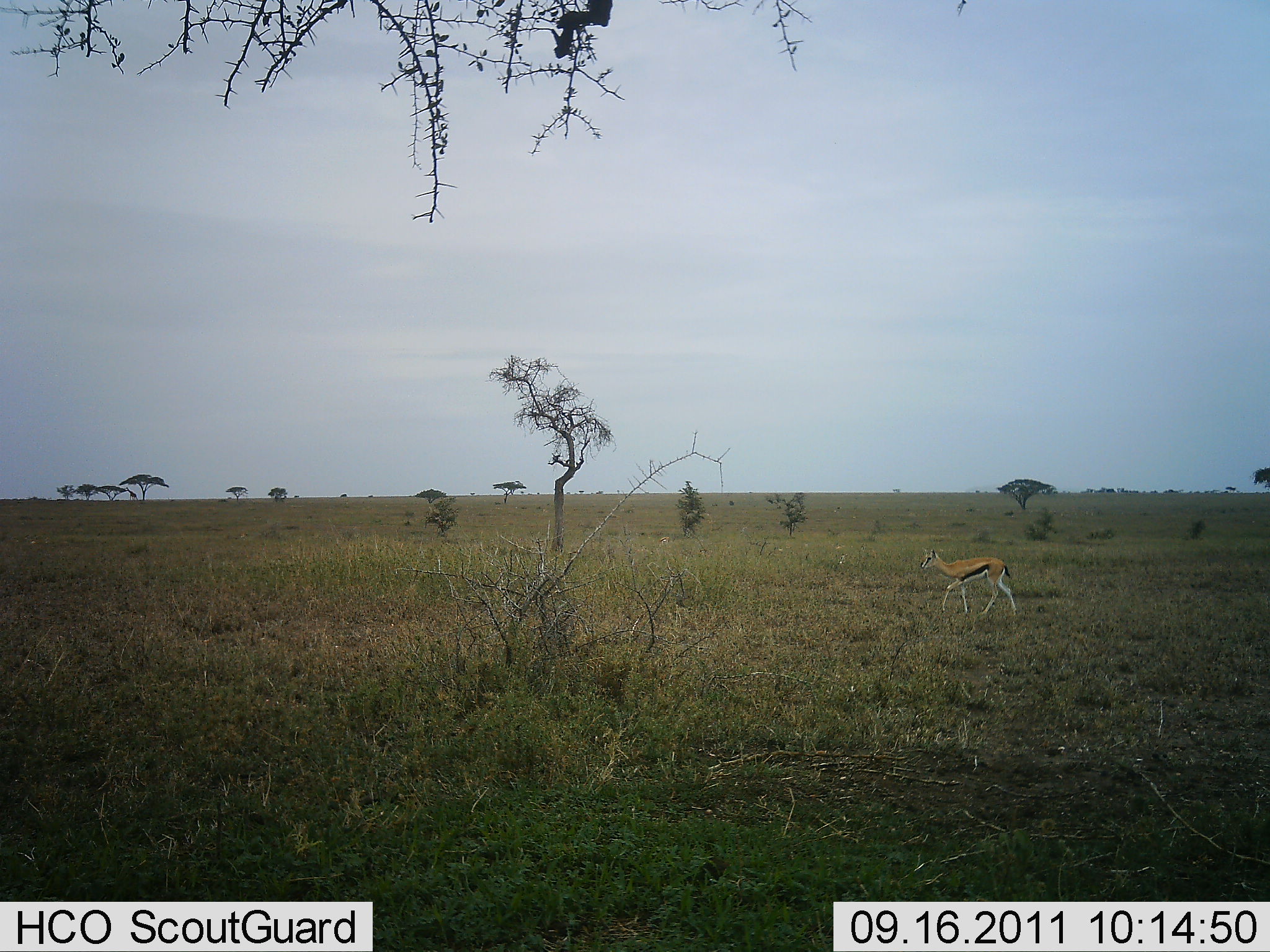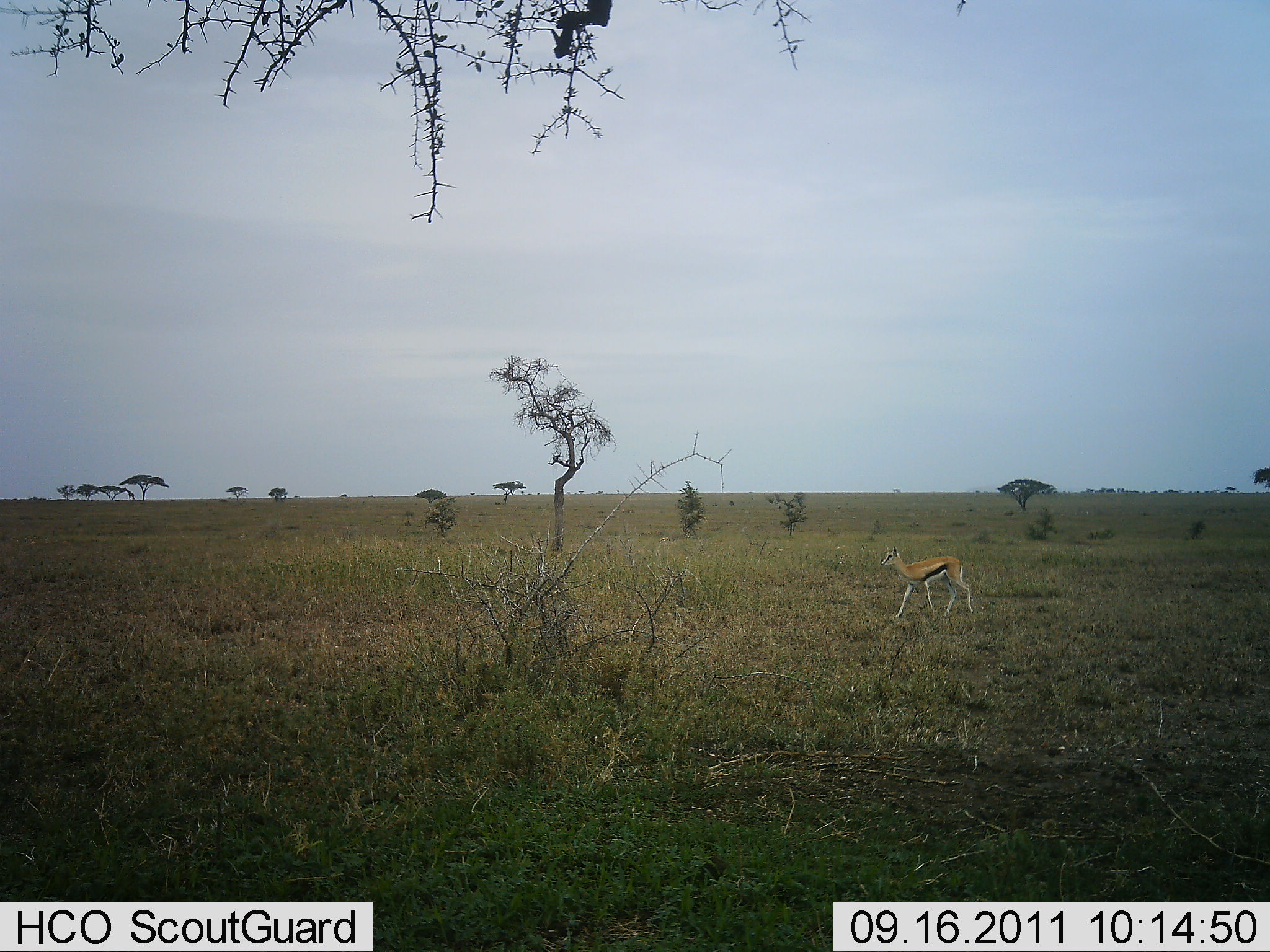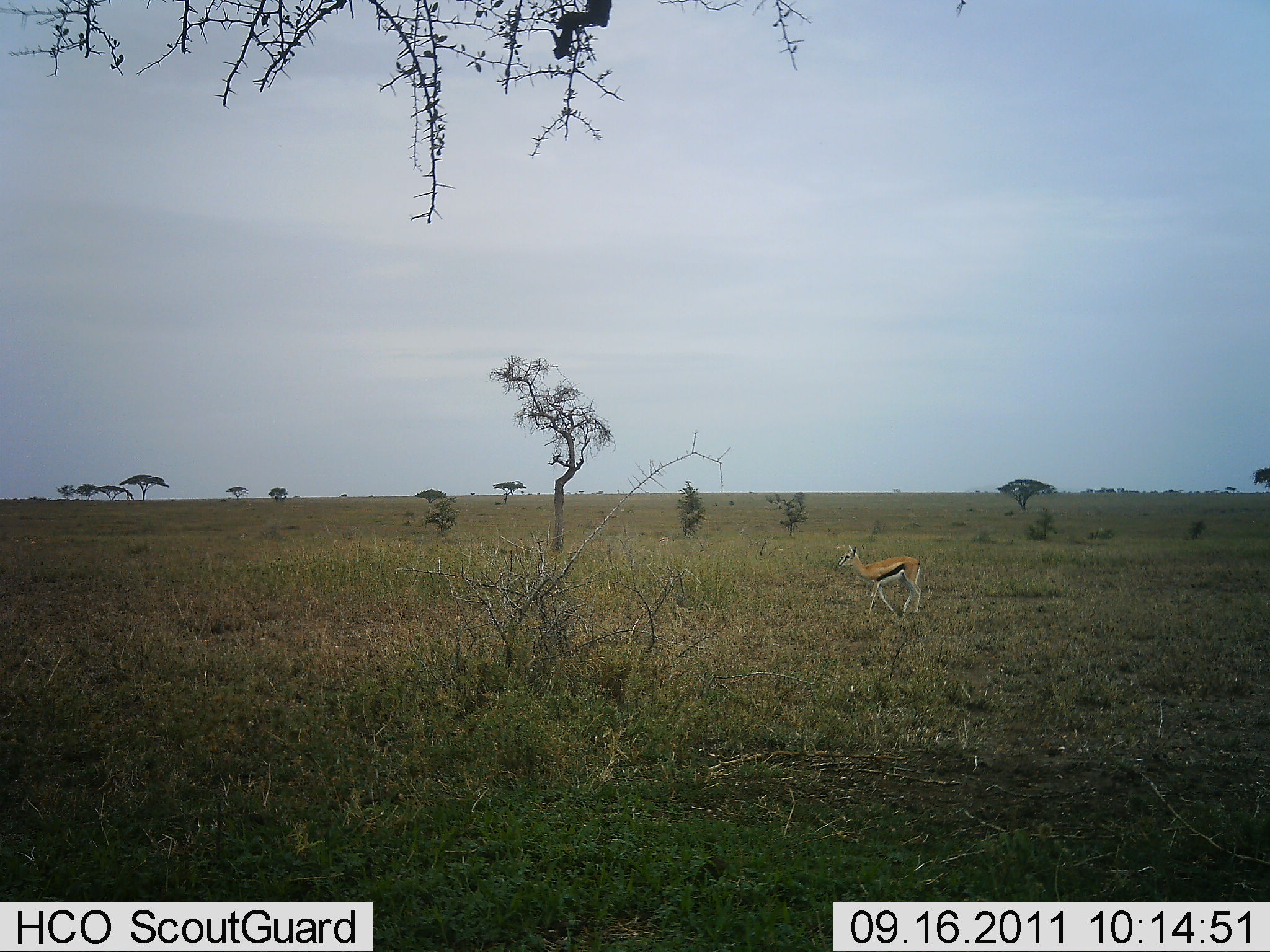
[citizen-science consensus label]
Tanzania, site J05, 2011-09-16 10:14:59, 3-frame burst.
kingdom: Animalia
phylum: Chordata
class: Mammalia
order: Artiodactyla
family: Bovidae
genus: Eudorcas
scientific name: Eudorcas thomsonii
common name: thomson's gazelle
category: gazellethomsons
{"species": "gazellethomsons (thomson's gazelle) (Eudorcas thomsonii)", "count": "1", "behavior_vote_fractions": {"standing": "7%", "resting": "0%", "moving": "100%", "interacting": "0%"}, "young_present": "7%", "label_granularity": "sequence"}